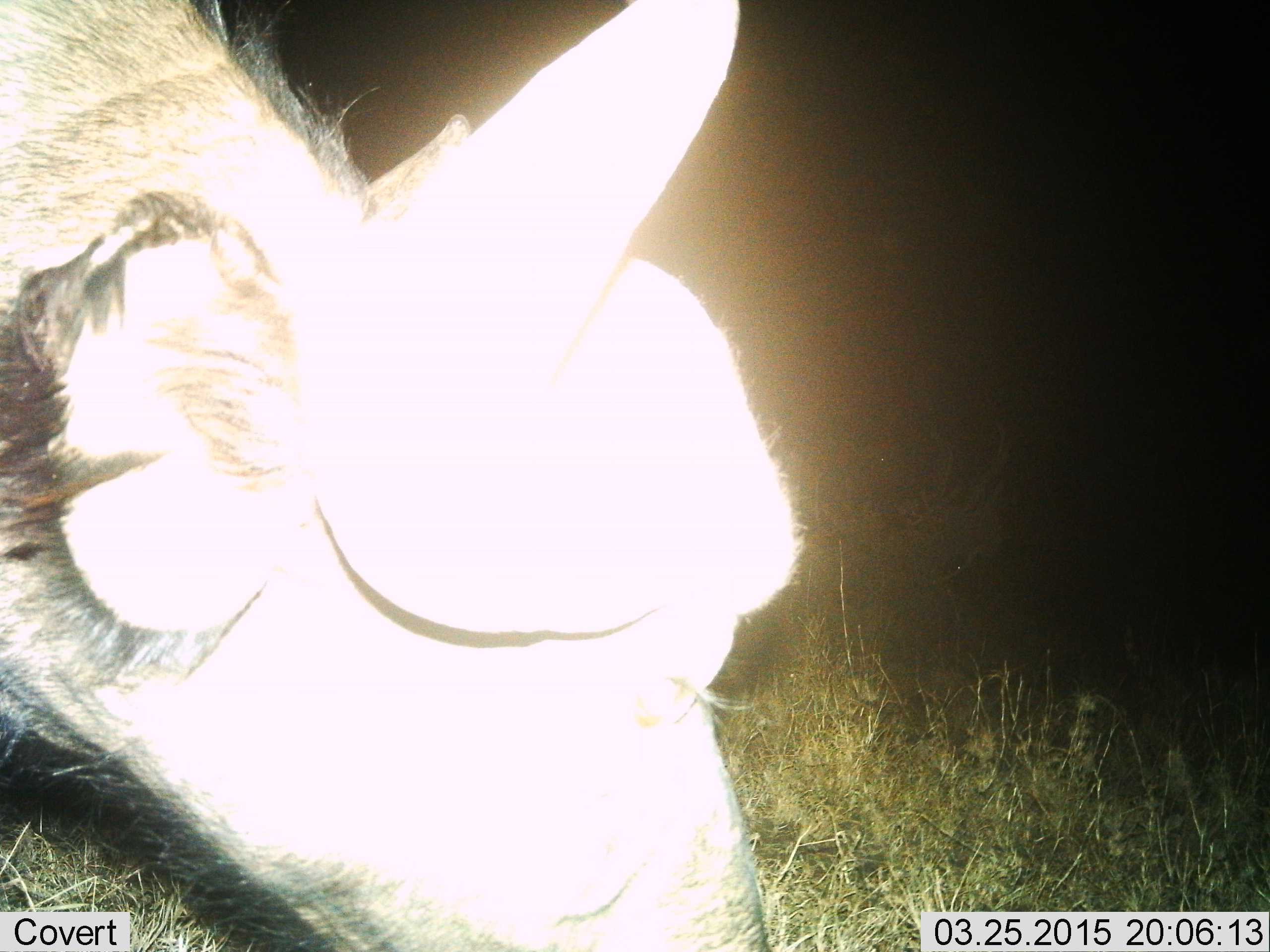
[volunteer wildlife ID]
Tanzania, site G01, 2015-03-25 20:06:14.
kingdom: Animalia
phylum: Chordata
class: Mammalia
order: Artiodactyla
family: Bovidae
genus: Syncerus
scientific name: Syncerus caffer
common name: cape buffalo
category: buffalo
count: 1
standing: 20%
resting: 0%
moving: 0%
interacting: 0%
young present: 0%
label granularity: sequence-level